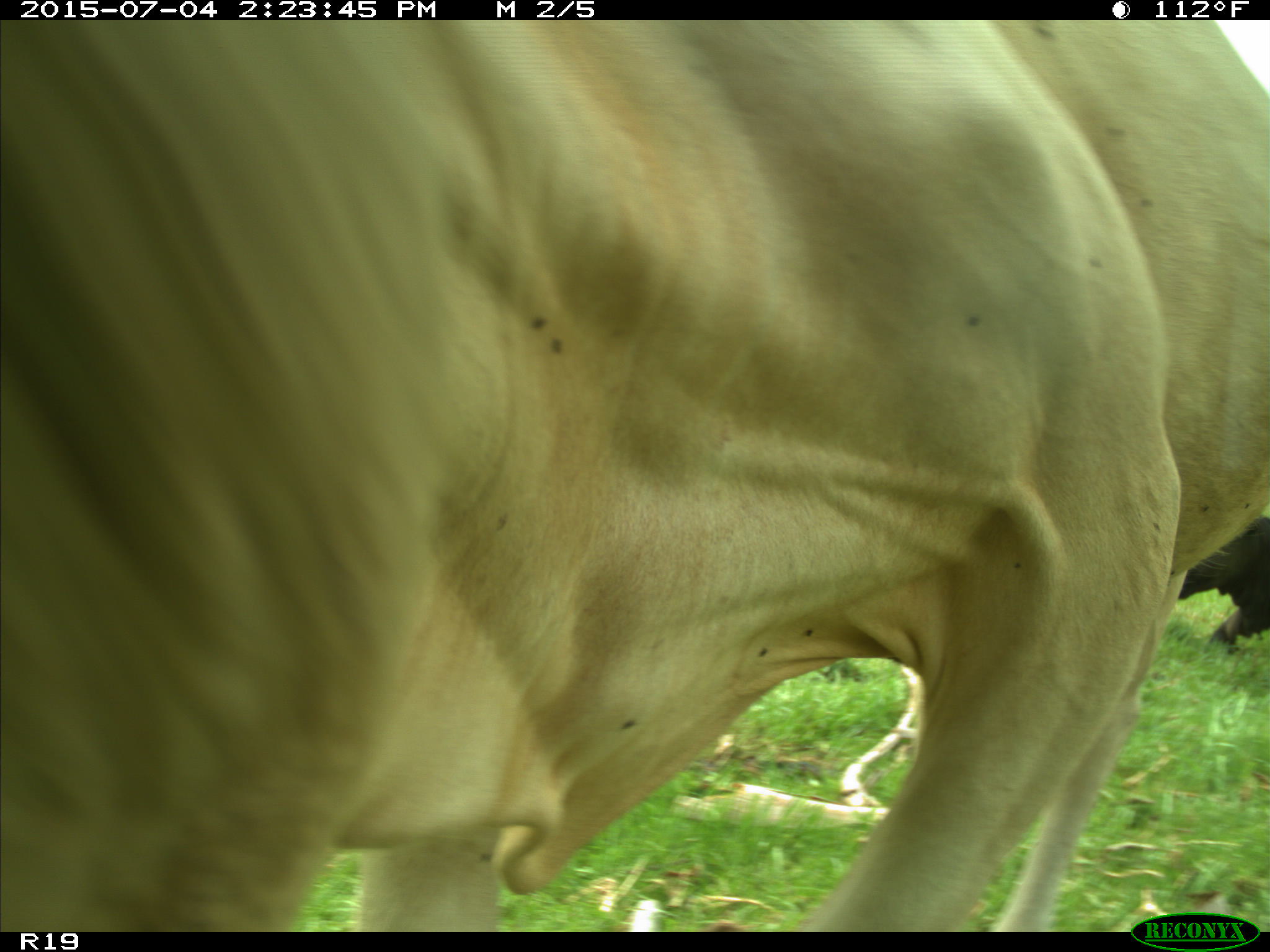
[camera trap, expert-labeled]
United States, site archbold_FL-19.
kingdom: Animalia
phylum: Chordata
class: Mammalia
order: Artiodactyla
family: Bovidae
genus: Bos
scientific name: Bos taurus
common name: domestic cow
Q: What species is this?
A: Bos taurus (domestic cow).